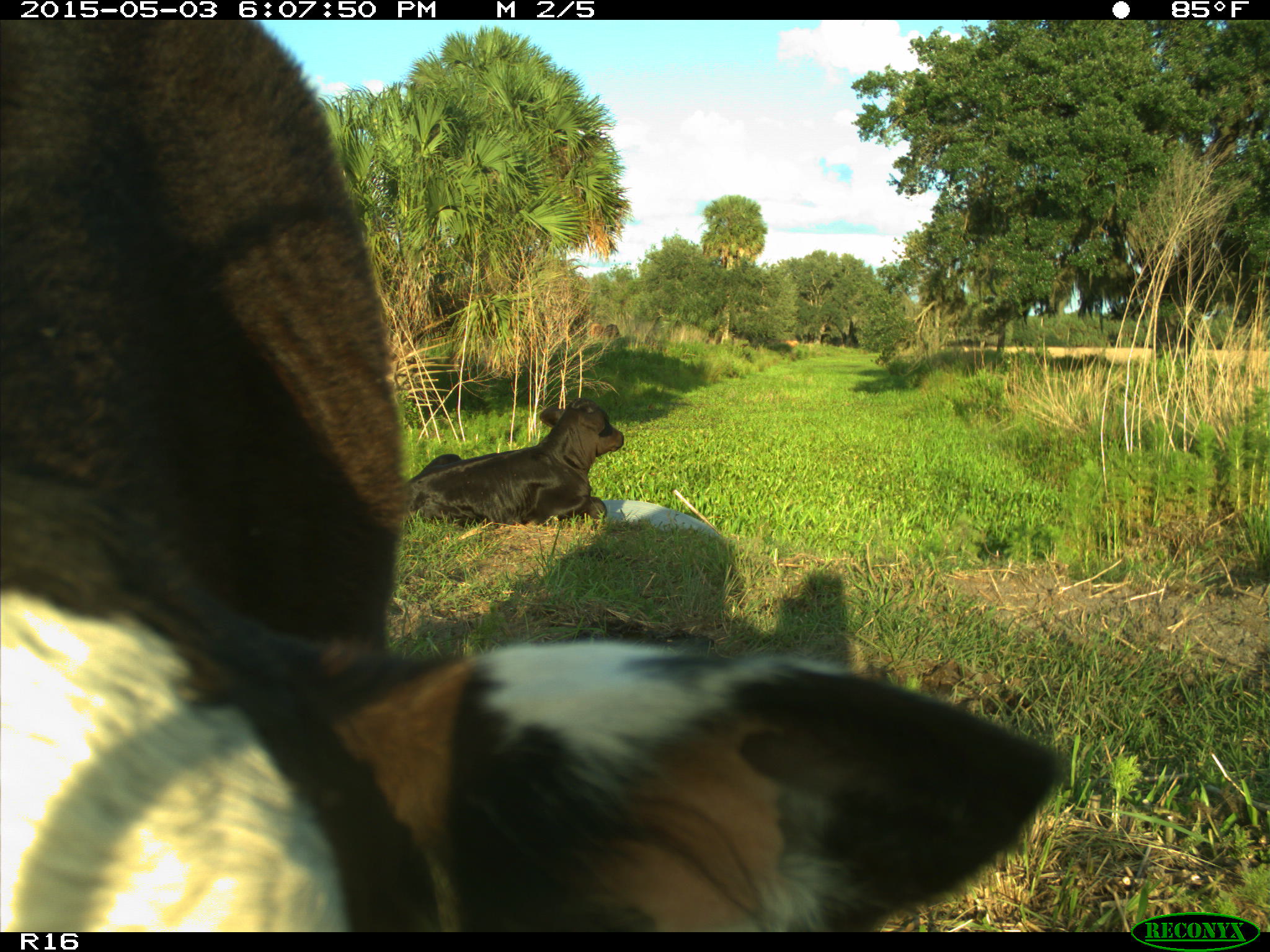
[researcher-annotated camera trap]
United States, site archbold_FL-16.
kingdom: Animalia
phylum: Chordata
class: Mammalia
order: Artiodactyla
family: Bovidae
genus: Bos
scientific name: Bos taurus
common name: domestic cow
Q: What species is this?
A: Bos taurus (domestic cow).